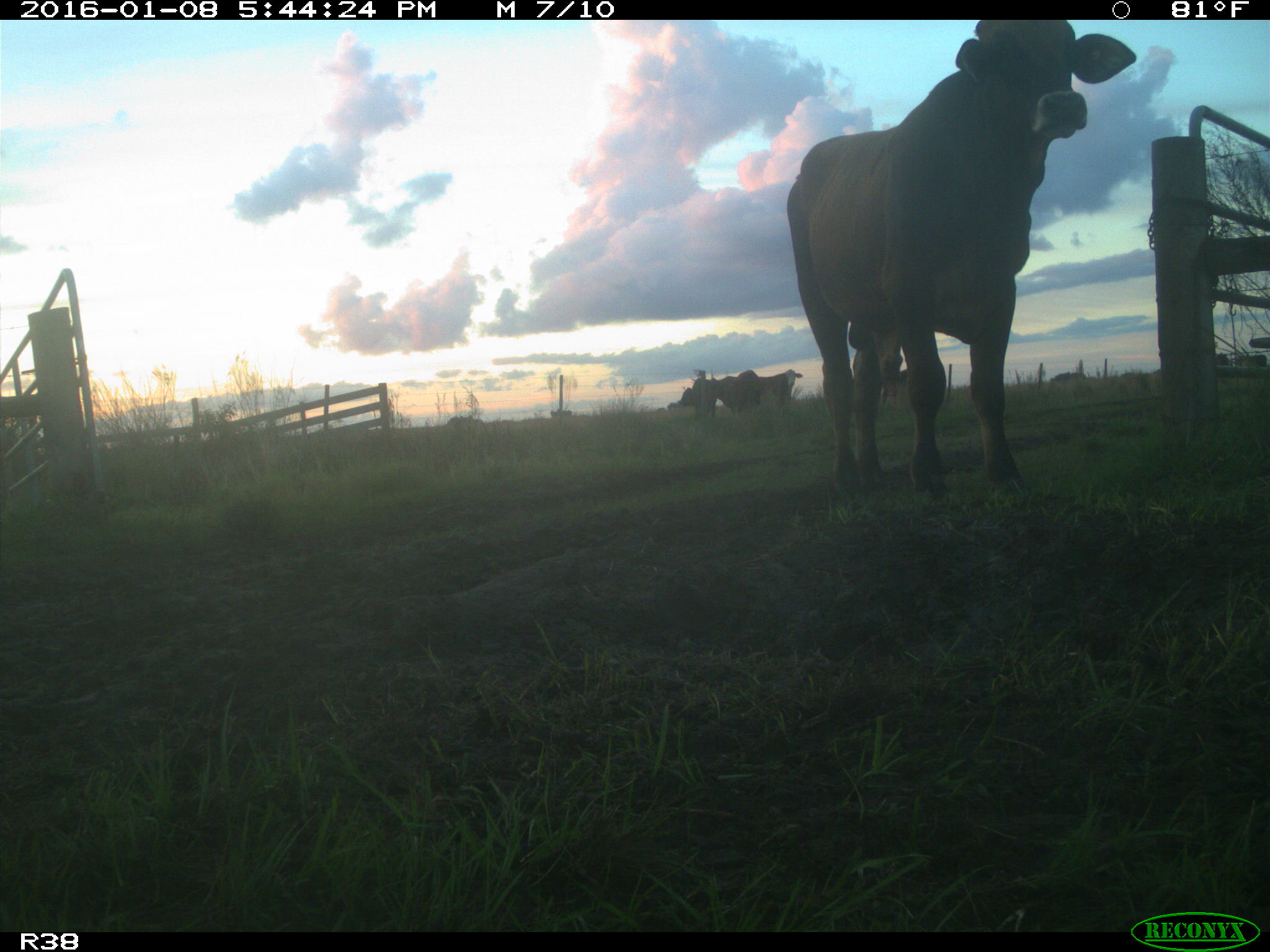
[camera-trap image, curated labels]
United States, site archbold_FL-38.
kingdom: Animalia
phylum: Chordata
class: Mammalia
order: Artiodactyla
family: Bovidae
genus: Bos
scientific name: Bos taurus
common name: domestic cow